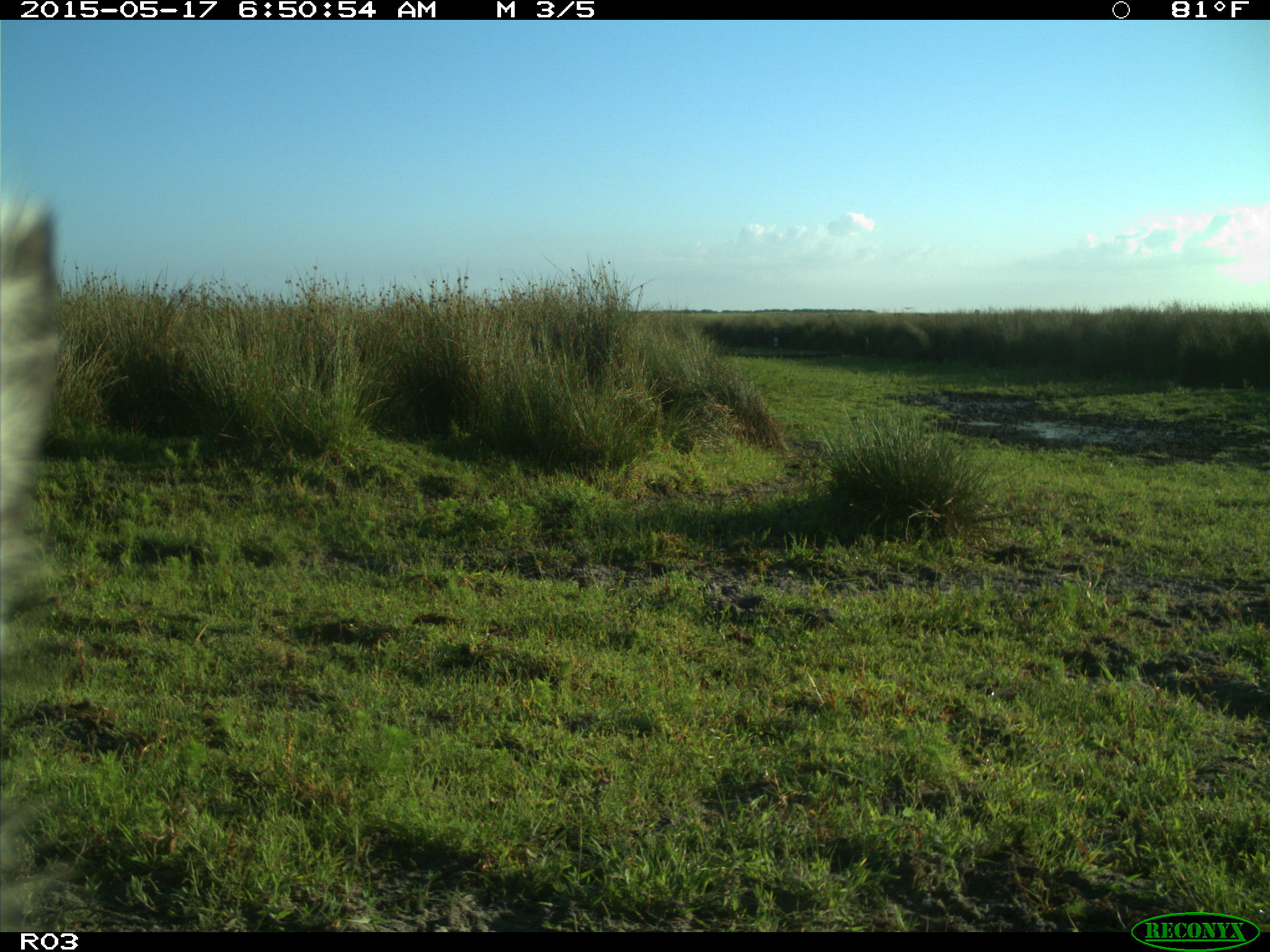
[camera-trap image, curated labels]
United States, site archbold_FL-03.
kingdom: Animalia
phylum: Chordata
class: Mammalia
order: Artiodactyla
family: Bovidae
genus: Bos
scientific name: Bos taurus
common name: domestic cow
Bos taurus (domestic cow).